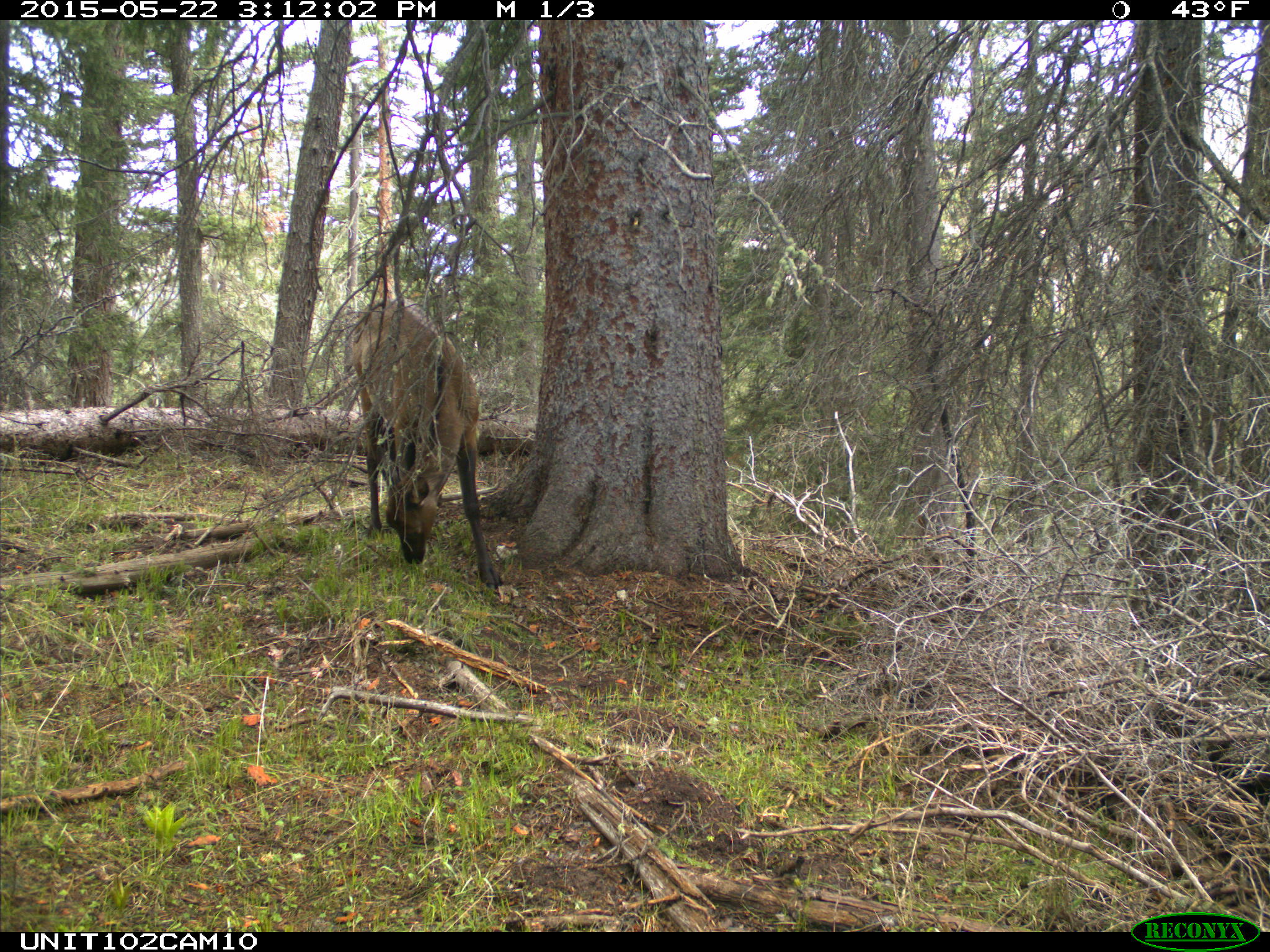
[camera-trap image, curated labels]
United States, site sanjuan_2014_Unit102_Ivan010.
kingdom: Animalia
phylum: Chordata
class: Mammalia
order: Artiodactyla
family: Cervidae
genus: Cervus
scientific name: Cervus elaphus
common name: red deer